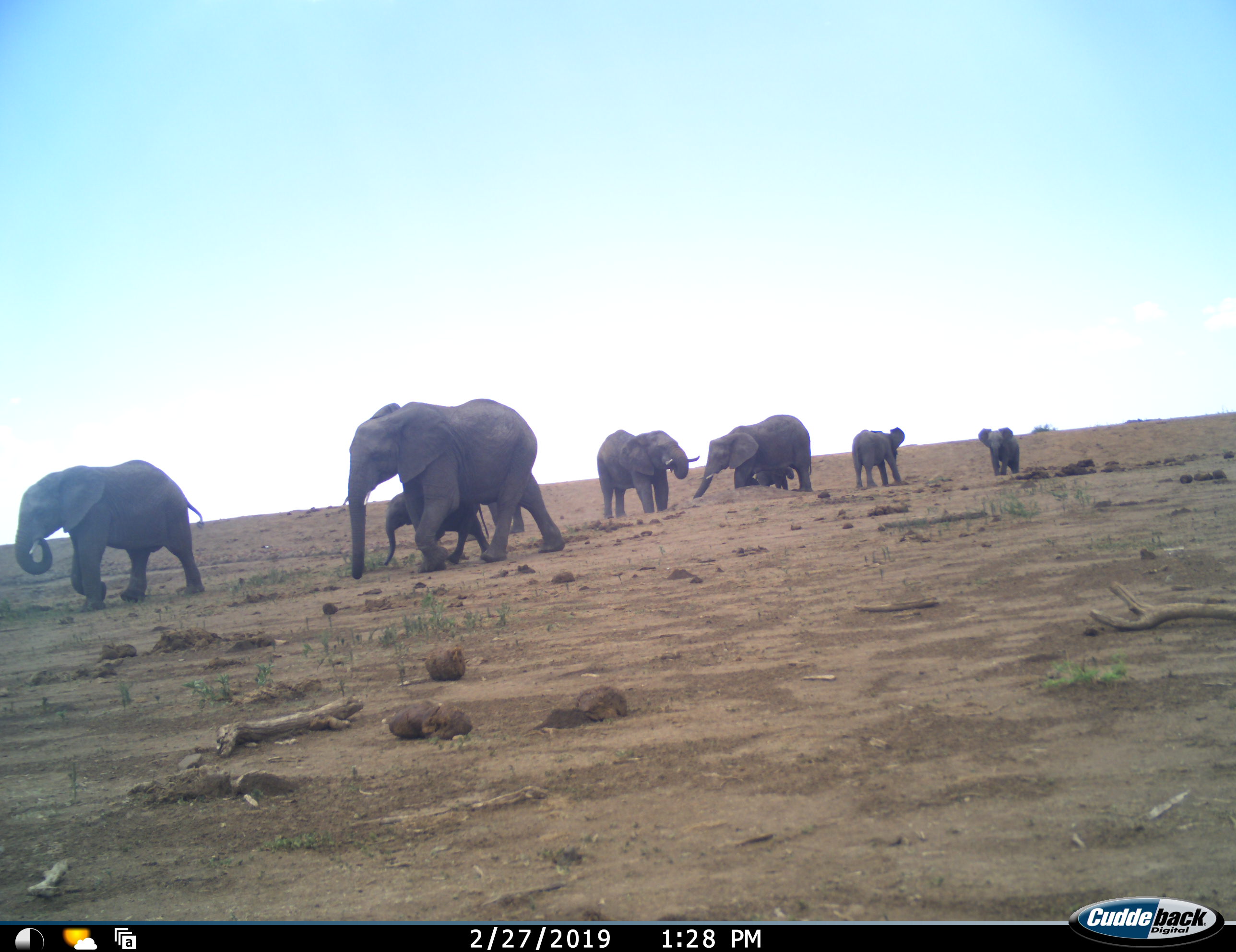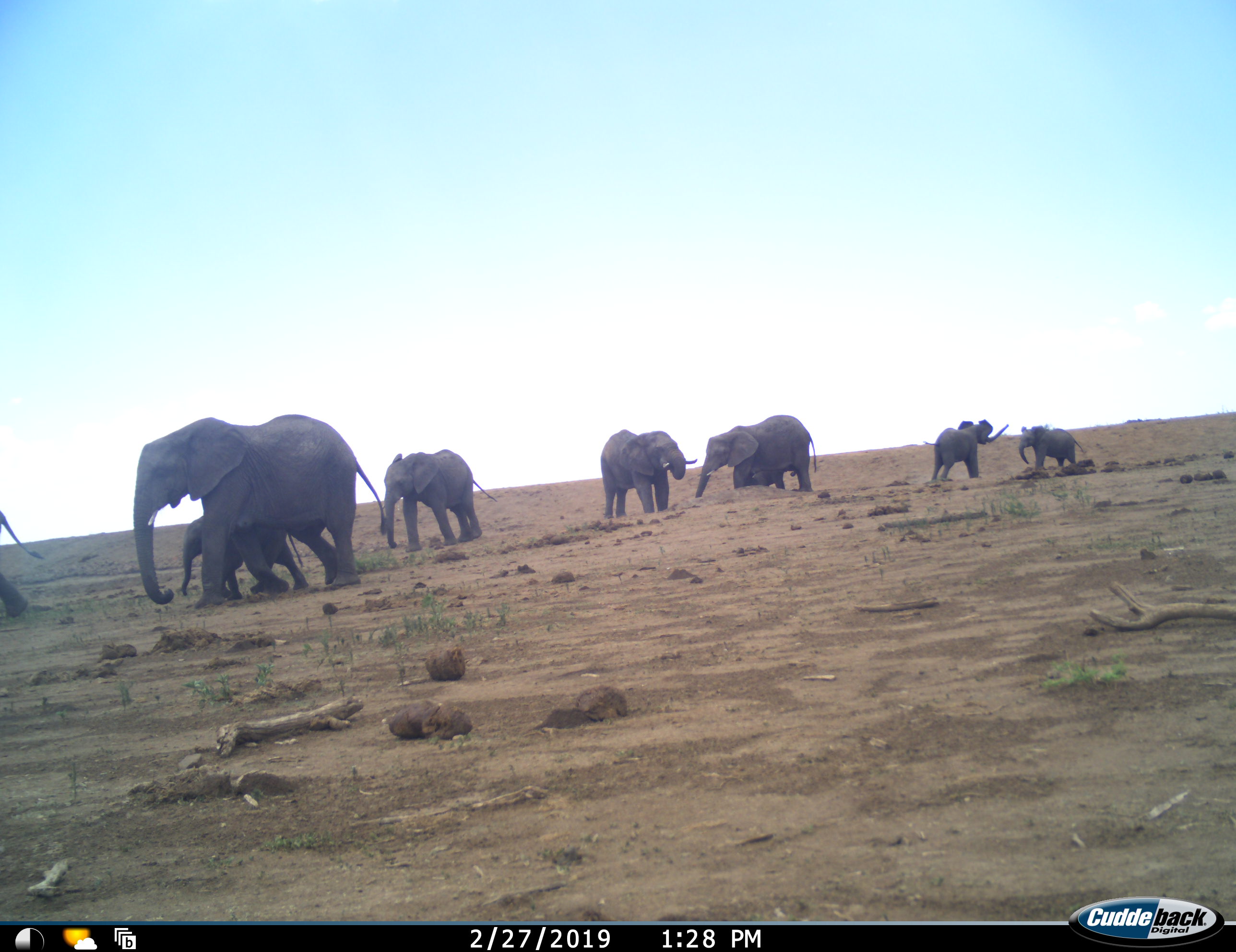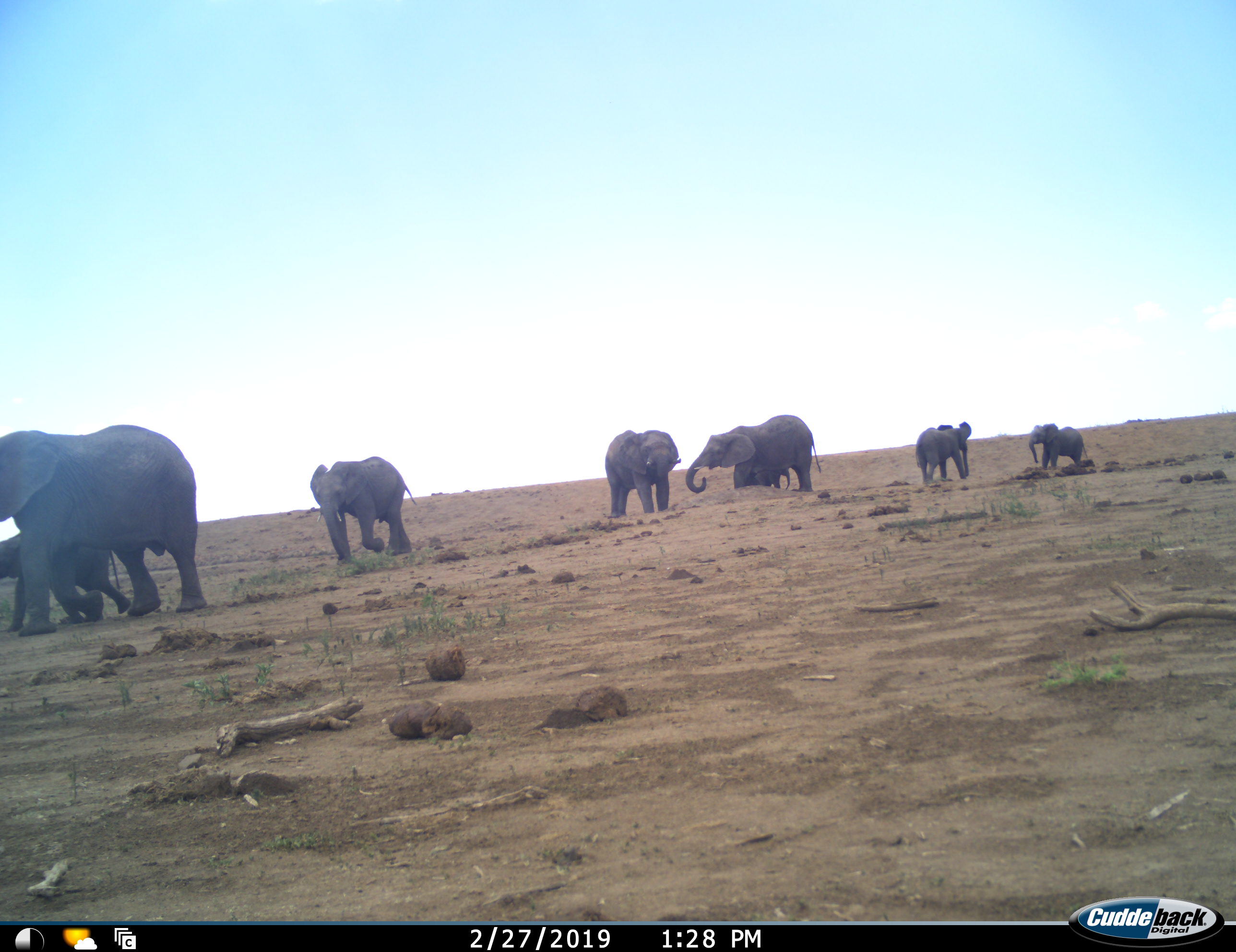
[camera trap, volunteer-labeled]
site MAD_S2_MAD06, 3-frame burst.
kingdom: Animalia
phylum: Chordata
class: Mammalia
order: Proboscidea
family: Elephantidae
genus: Loxodonta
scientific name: Loxodonta africana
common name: african bush elephant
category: elephant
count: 9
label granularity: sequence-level